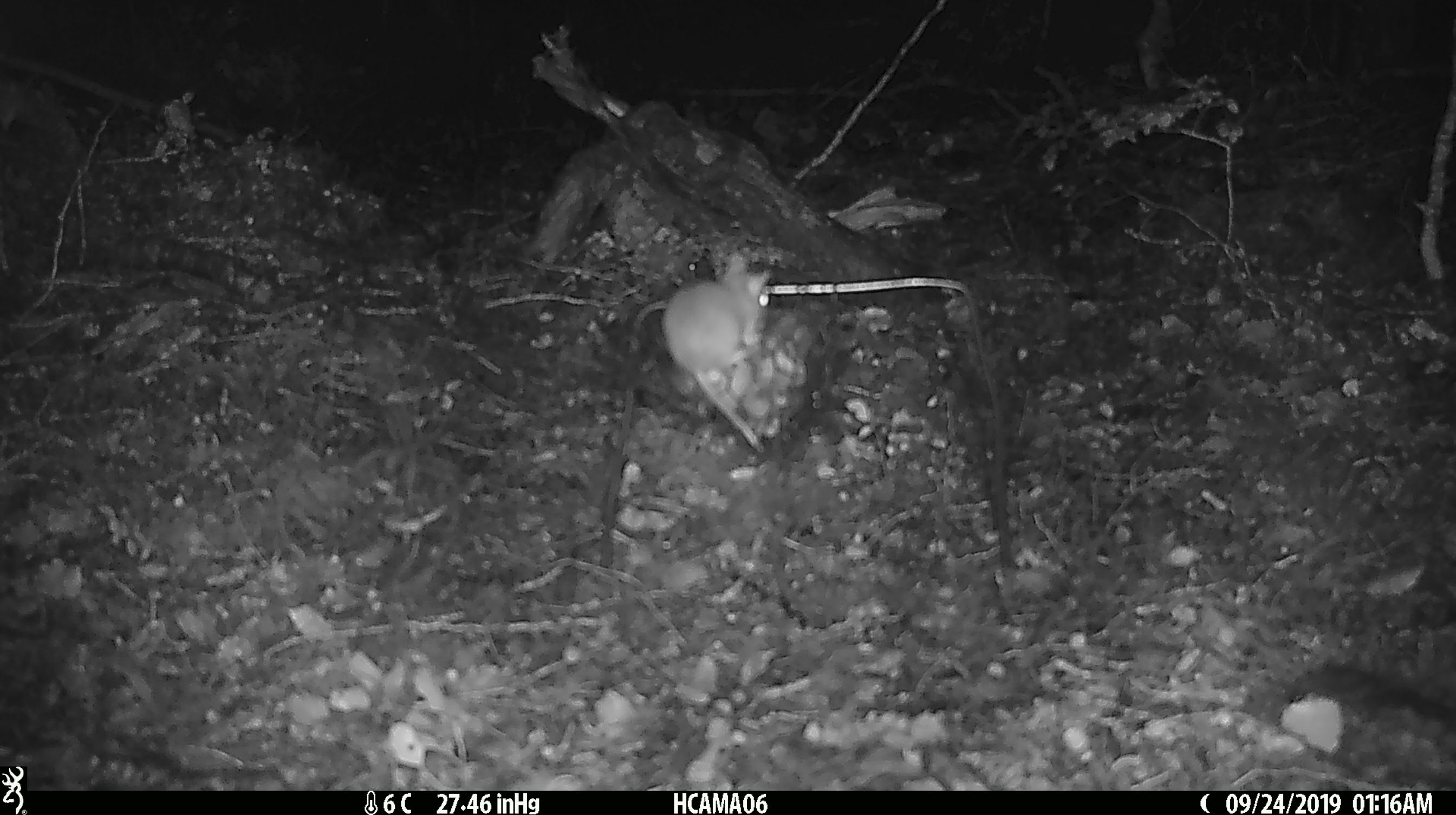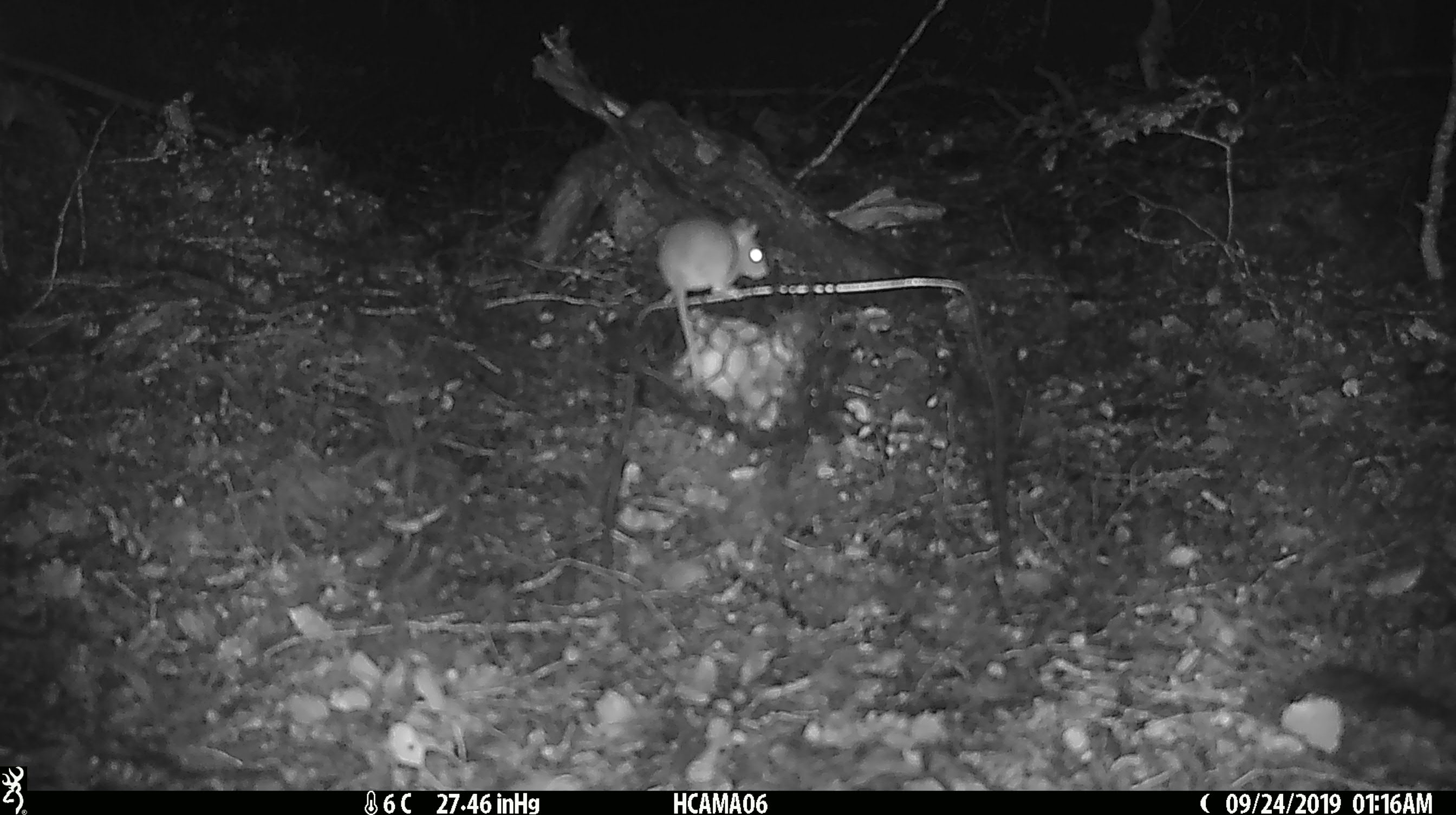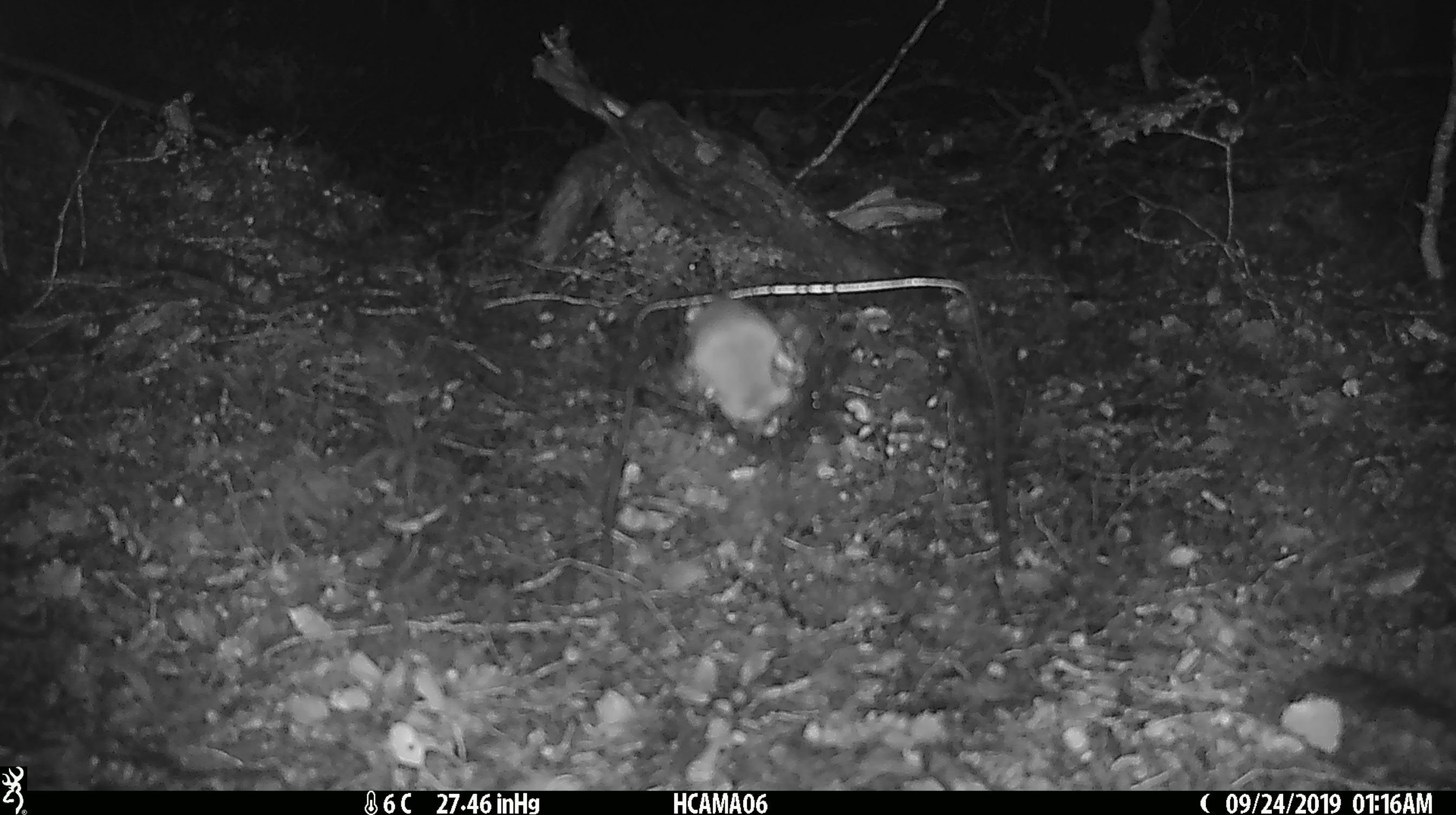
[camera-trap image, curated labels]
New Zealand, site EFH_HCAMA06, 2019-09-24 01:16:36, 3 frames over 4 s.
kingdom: Animalia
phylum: Chordata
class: Mammalia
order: Rodentia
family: Muridae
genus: Mus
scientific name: Mus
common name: mouse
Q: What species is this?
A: Mouse (Mus).